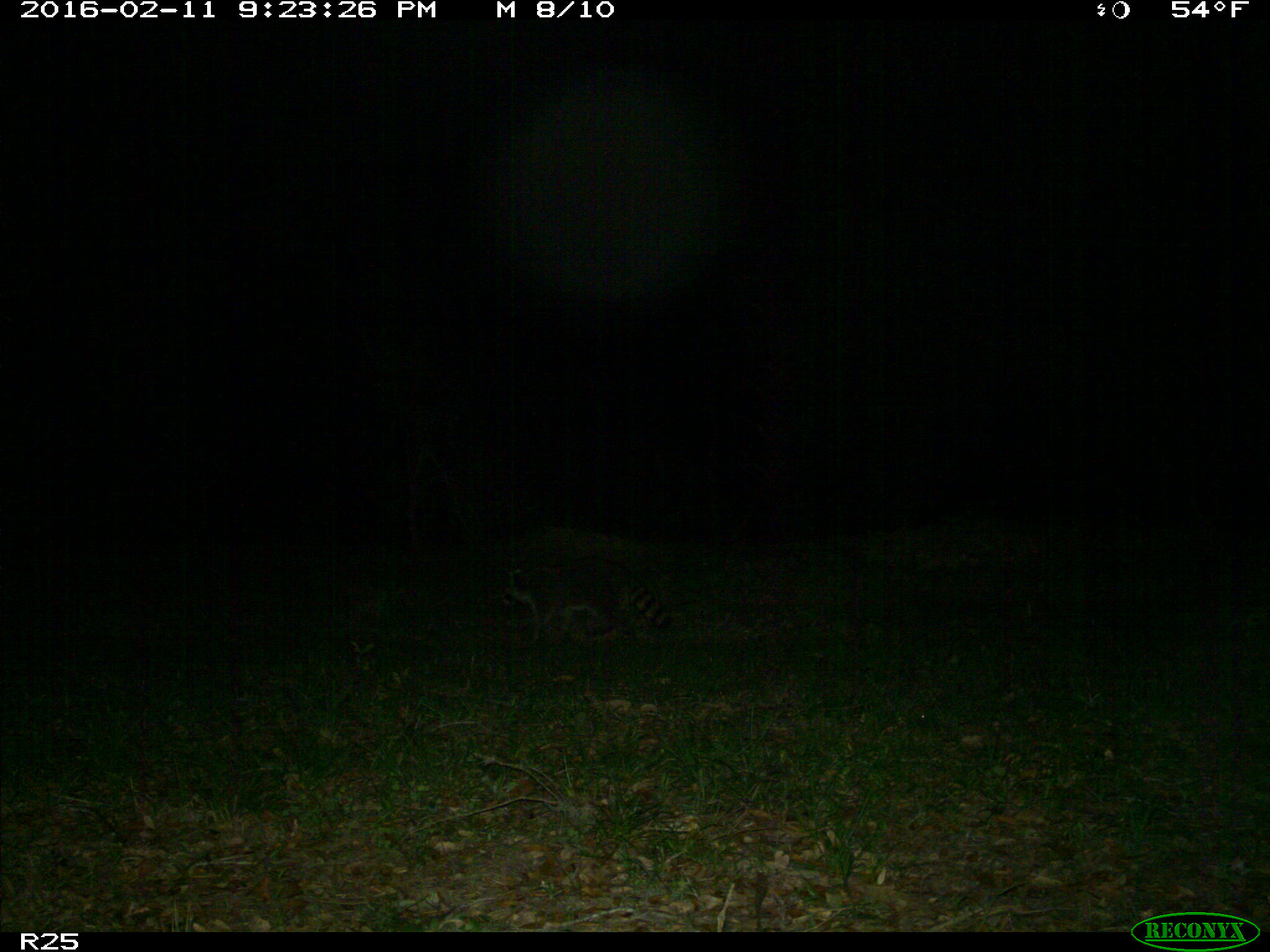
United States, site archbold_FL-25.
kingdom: Animalia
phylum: Chordata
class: Mammalia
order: Carnivora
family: Procyonidae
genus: Procyon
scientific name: Procyon lotor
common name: common raccoon